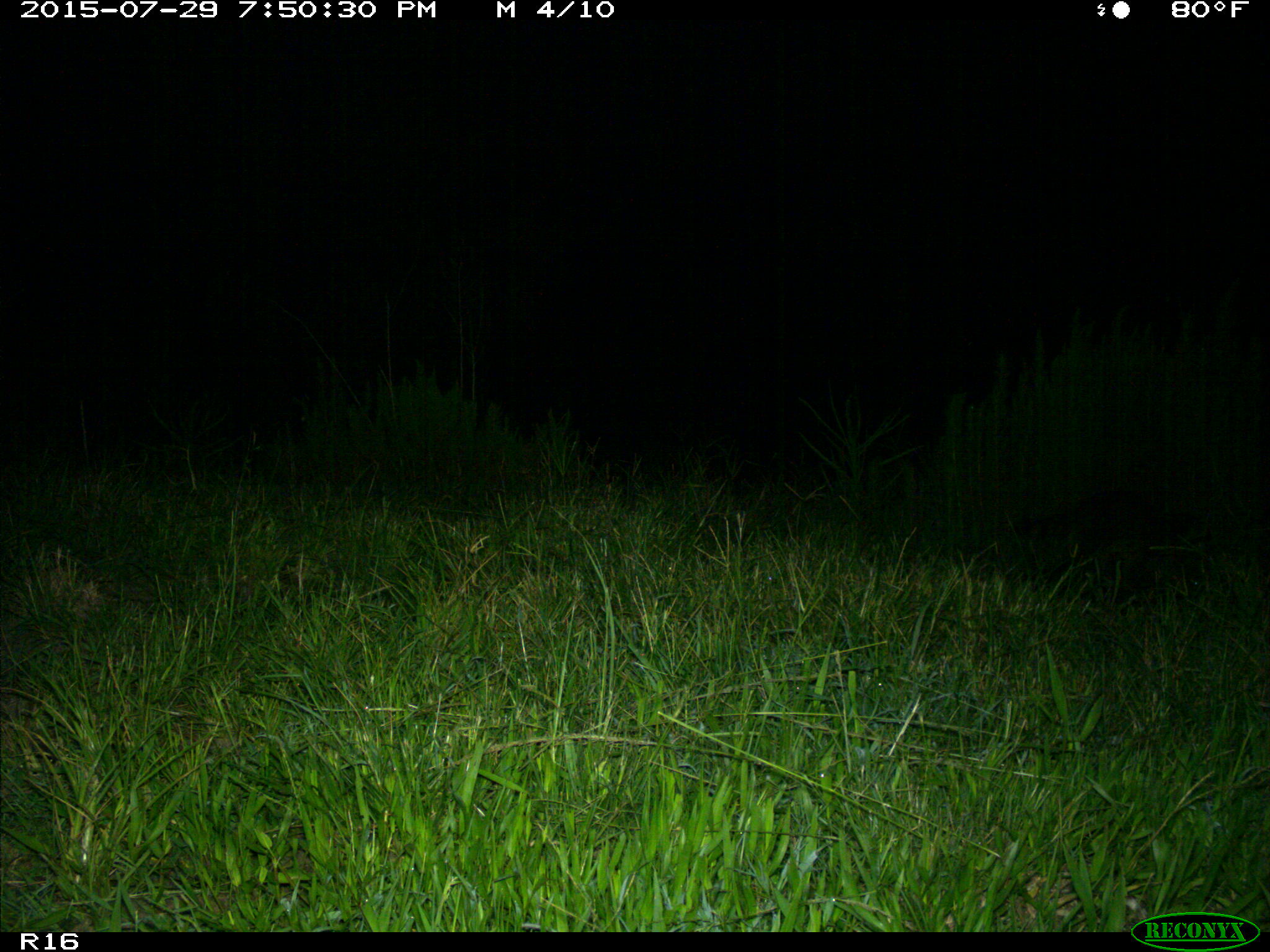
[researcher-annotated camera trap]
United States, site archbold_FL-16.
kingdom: Animalia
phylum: Chordata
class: Mammalia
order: Carnivora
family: Procyonidae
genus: Procyon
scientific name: Procyon lotor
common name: common raccoon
Procyon lotor (common raccoon).